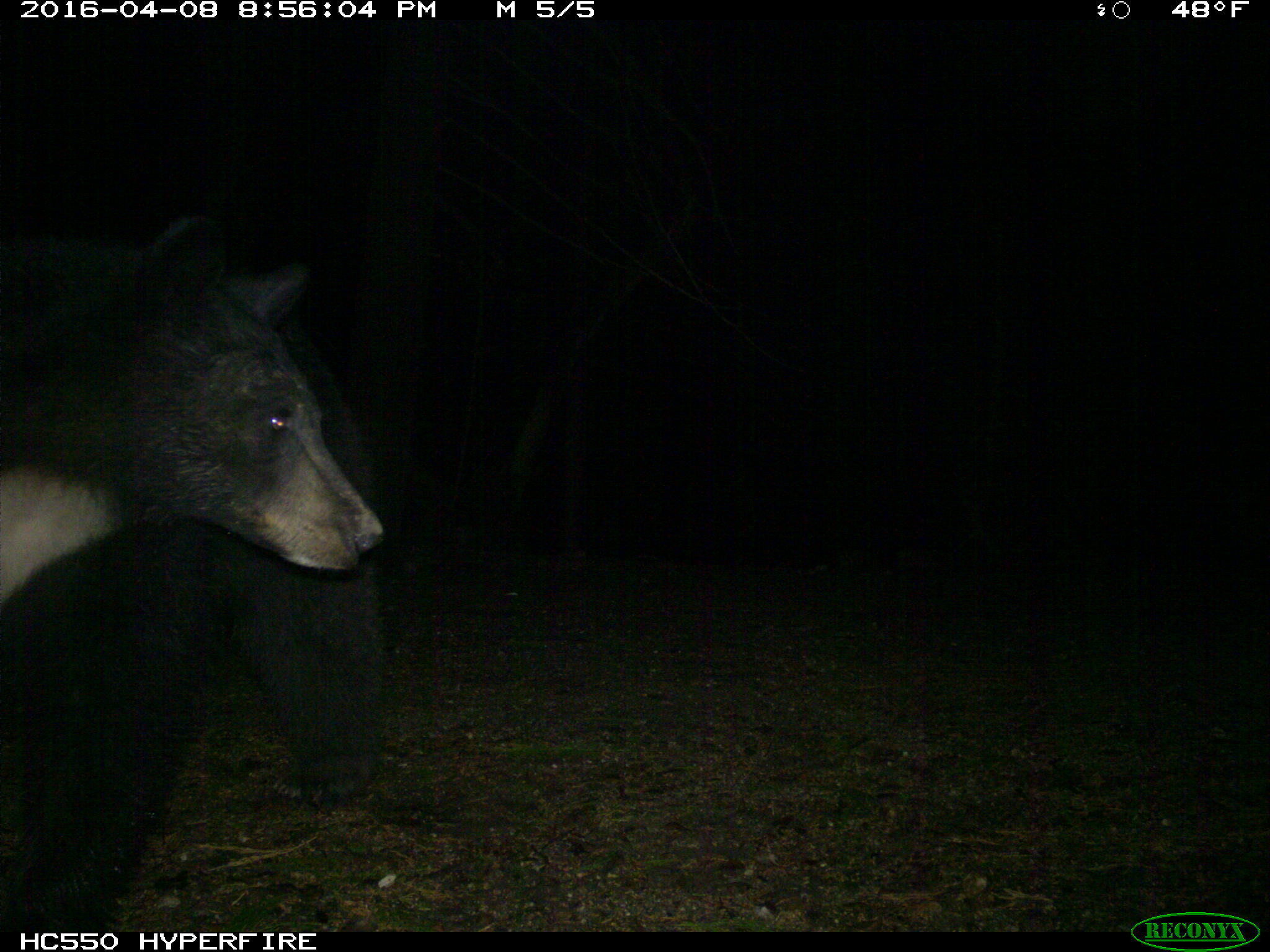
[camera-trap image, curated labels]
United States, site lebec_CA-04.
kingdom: Animalia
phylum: Chordata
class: Mammalia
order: Carnivora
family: Ursidae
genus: Ursus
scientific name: Ursus americanus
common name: american black bear